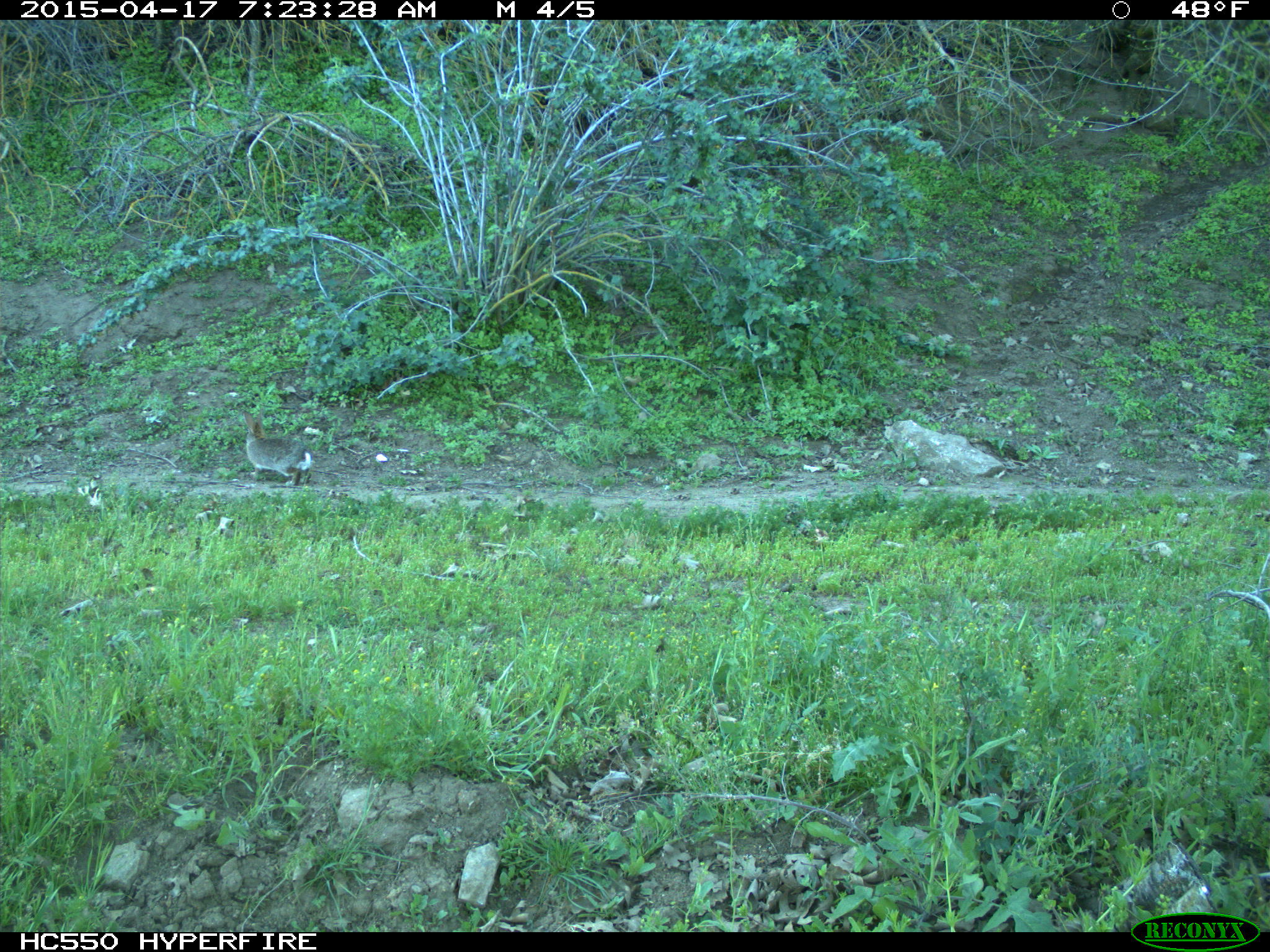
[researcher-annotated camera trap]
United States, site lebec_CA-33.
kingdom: Animalia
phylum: Chordata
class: Mammalia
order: Lagomorpha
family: Leporidae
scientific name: Leporidae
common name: rabbits and hares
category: unidentified rabbit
Unidentified rabbit (rabbits and hares) (Leporidae).